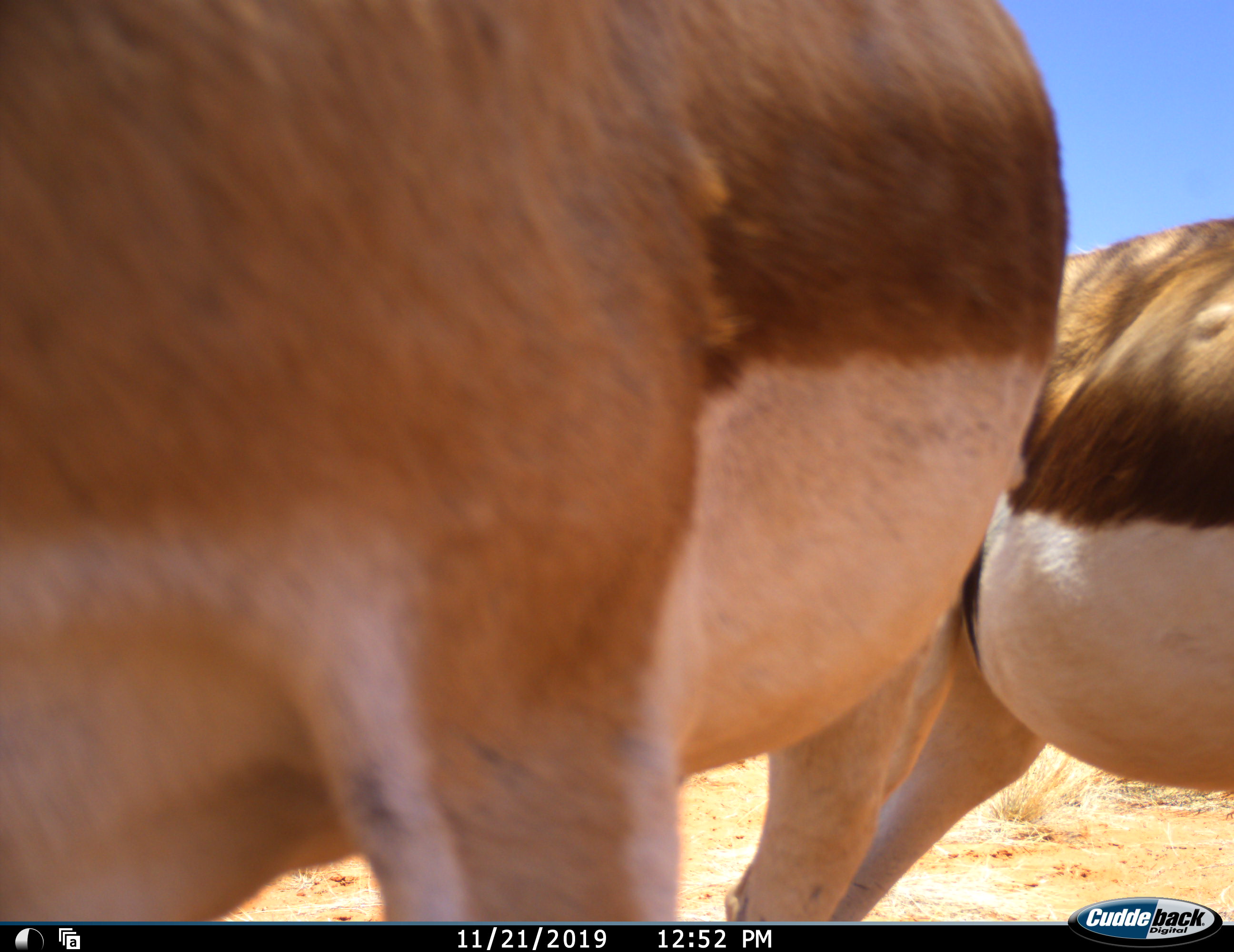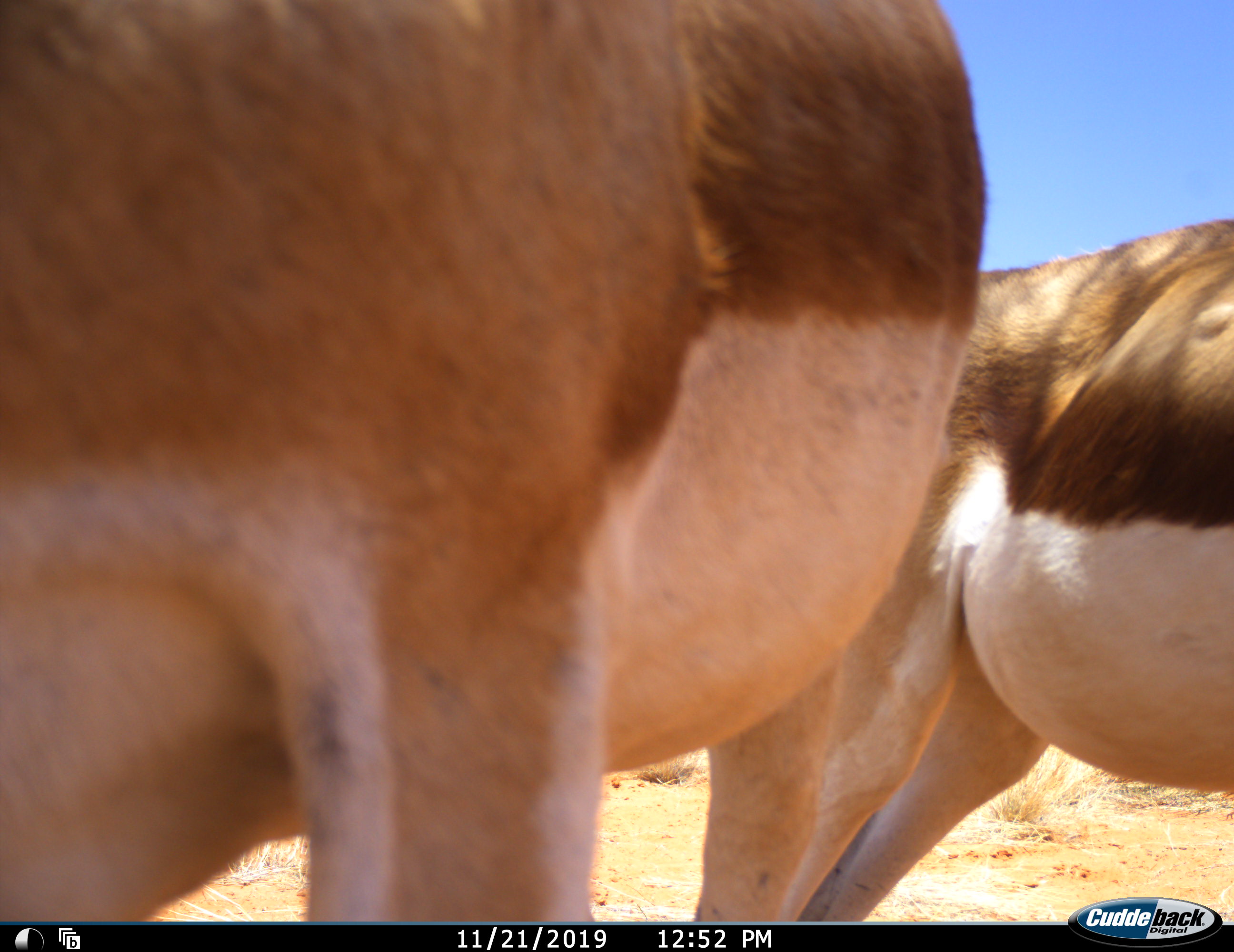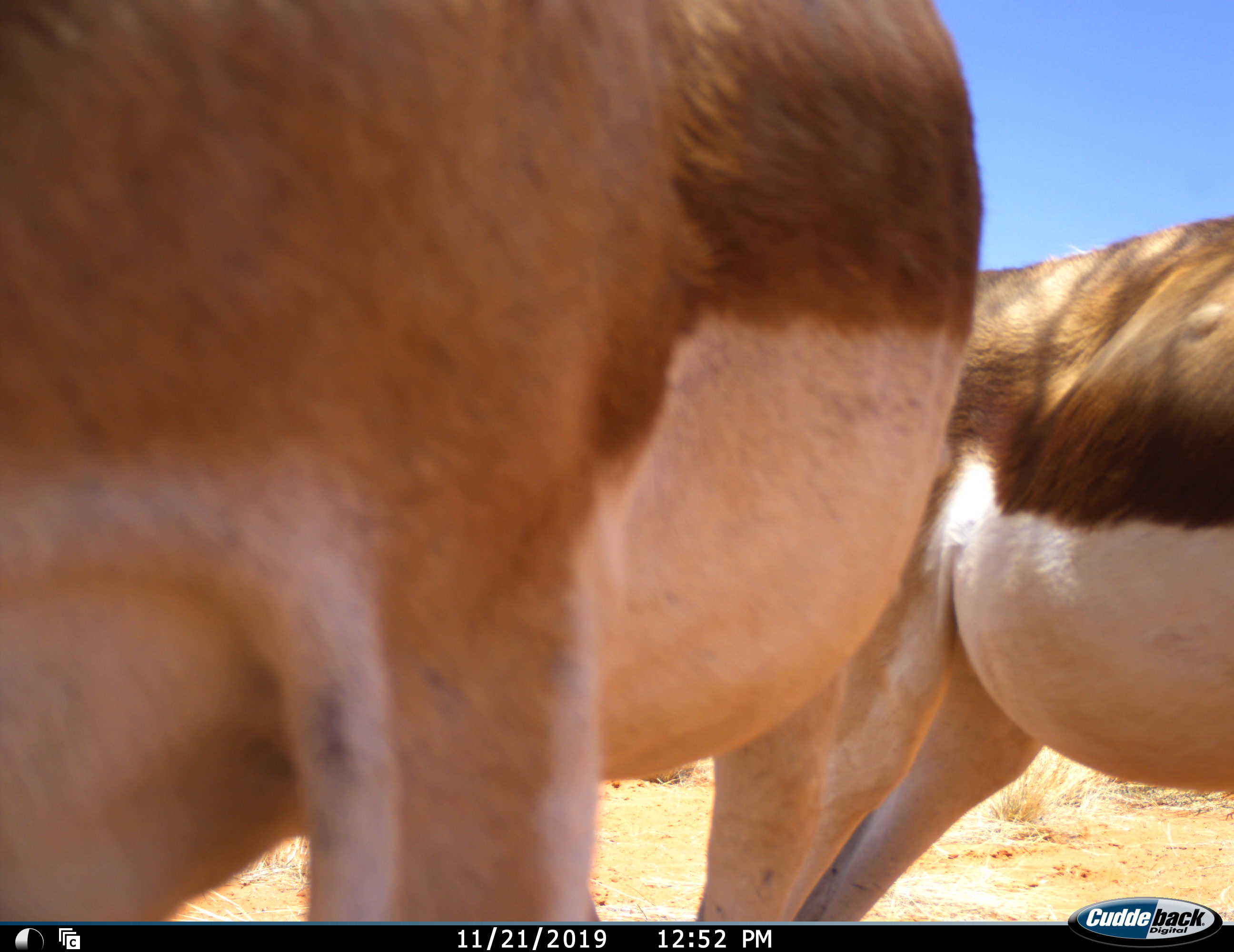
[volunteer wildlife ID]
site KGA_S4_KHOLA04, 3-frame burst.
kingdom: Animalia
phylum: Chordata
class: Mammalia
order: Artiodactyla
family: Bovidae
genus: Antidorcas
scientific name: Antidorcas marsupialis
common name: springbok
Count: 2.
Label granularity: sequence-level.